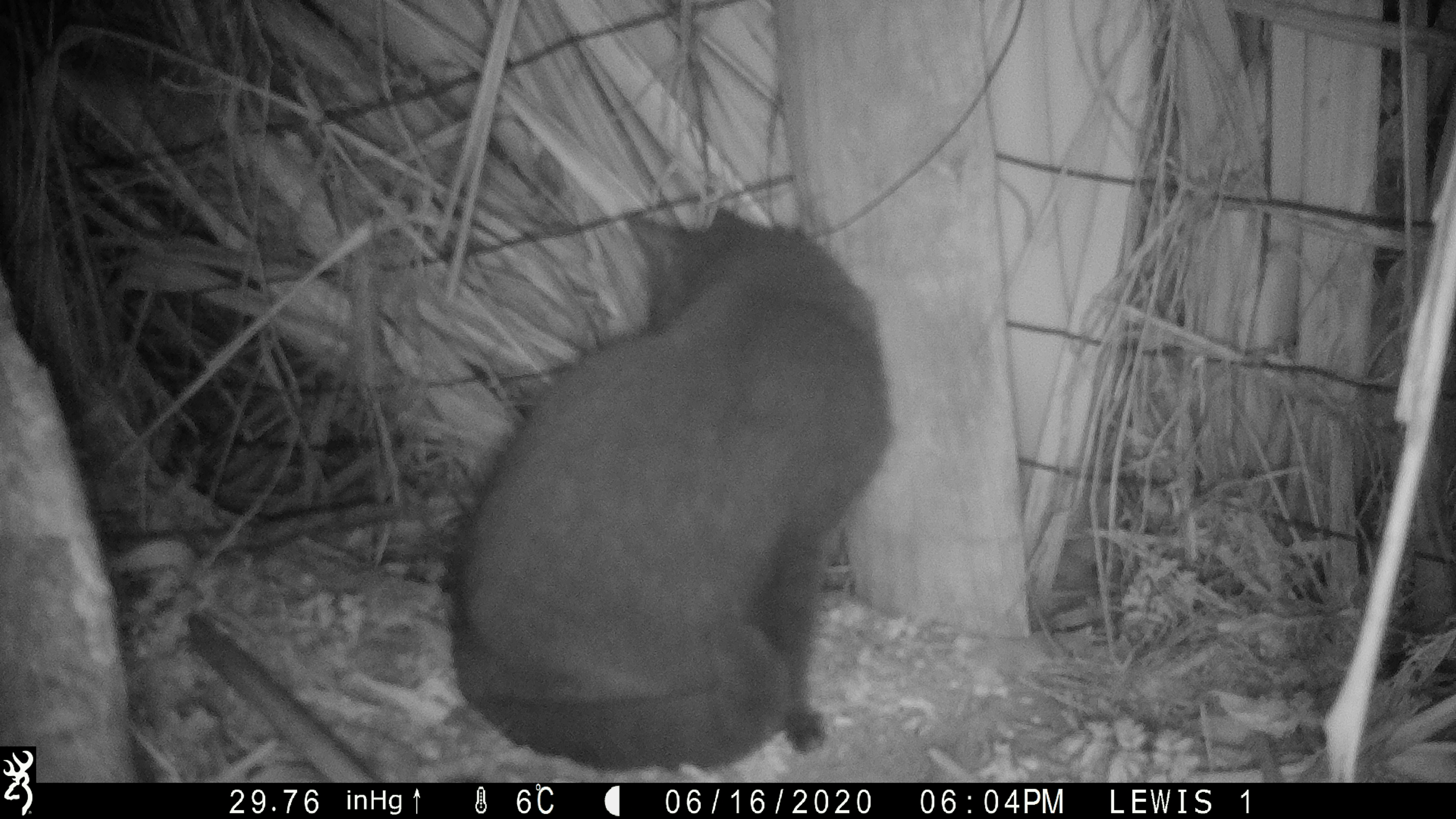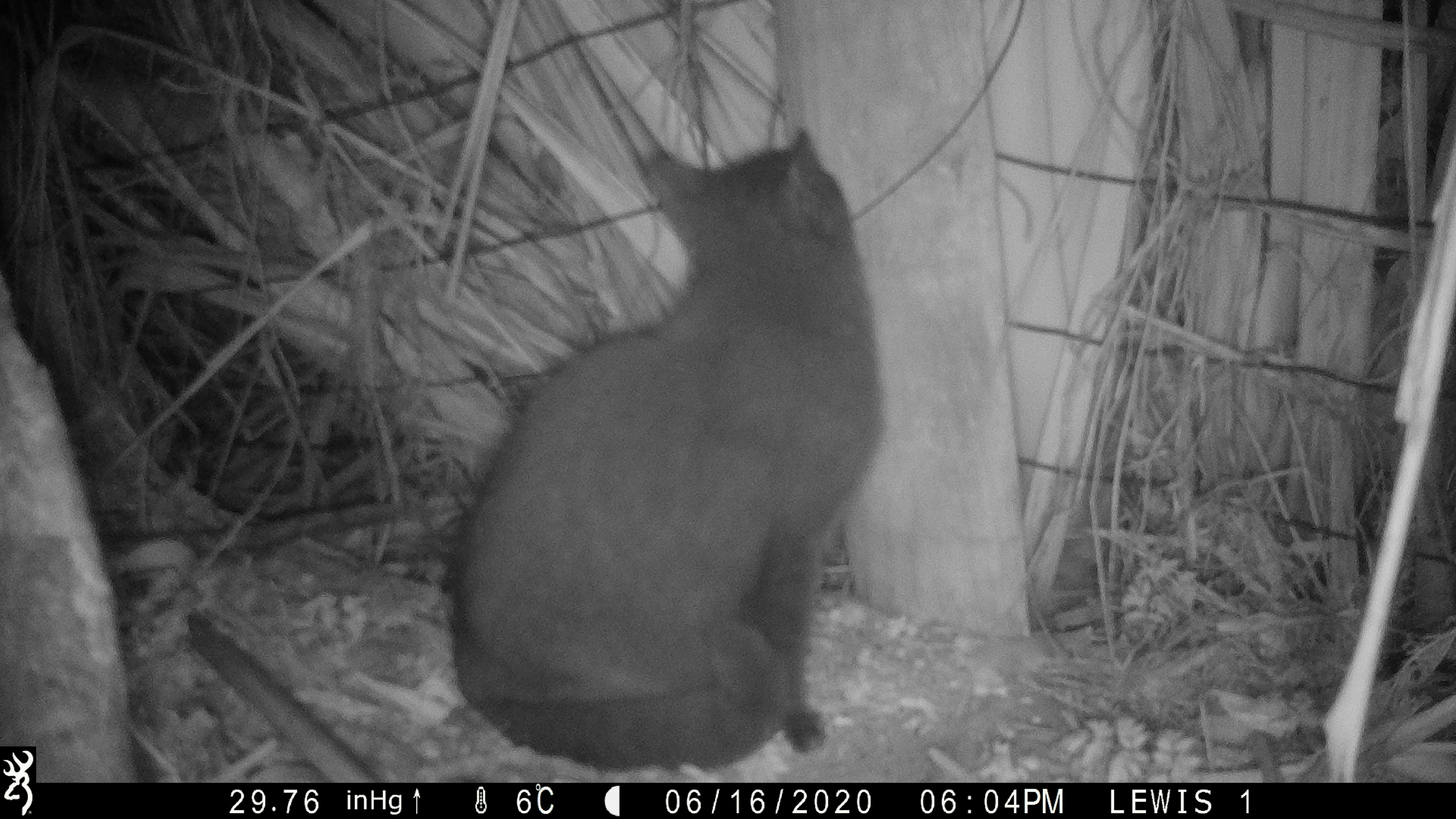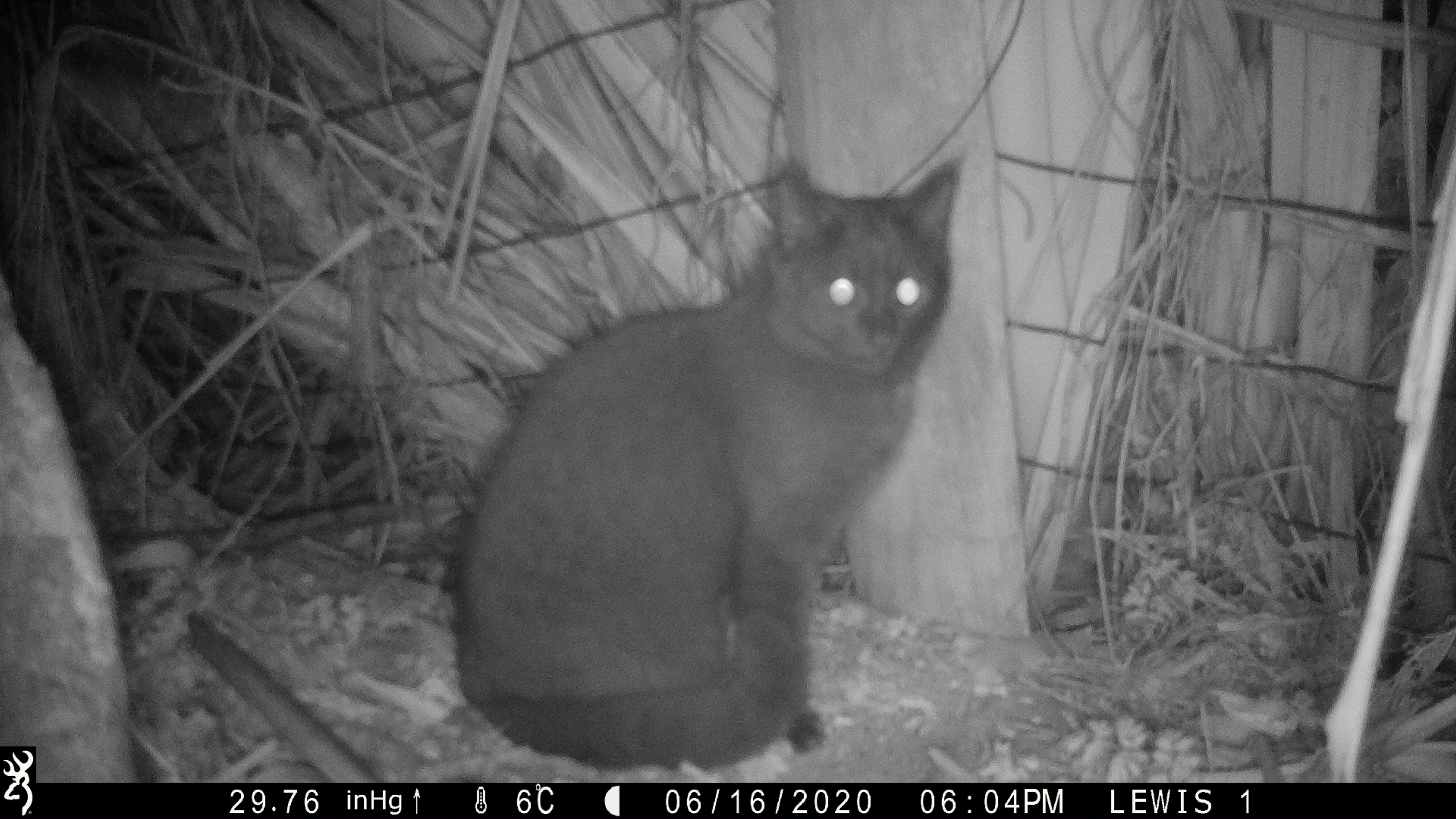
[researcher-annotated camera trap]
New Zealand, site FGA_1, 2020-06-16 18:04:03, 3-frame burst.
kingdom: Animalia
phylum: Chordata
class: Mammalia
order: Carnivora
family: Felidae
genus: Felis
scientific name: Felis catus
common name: domestic cat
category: cat